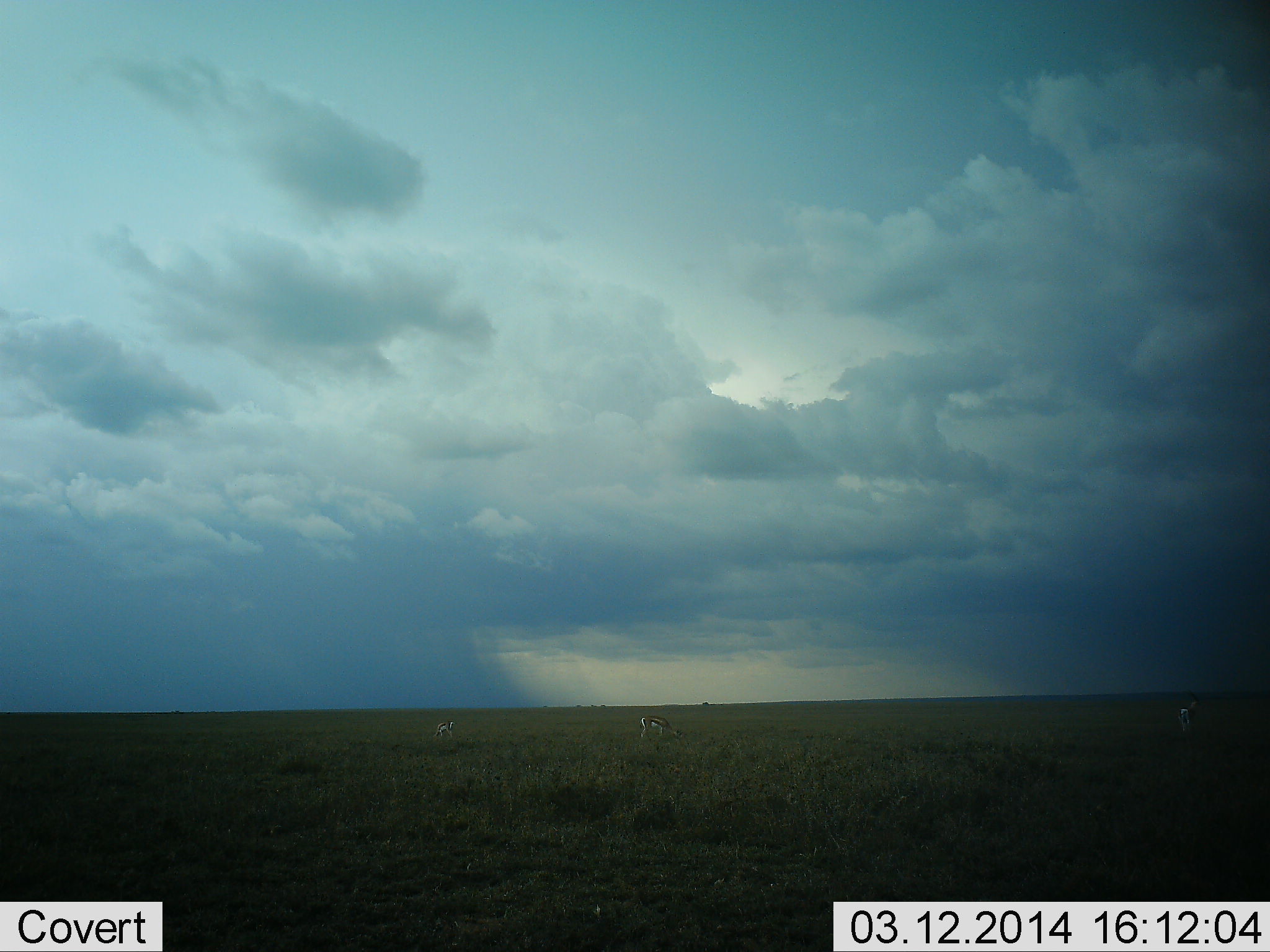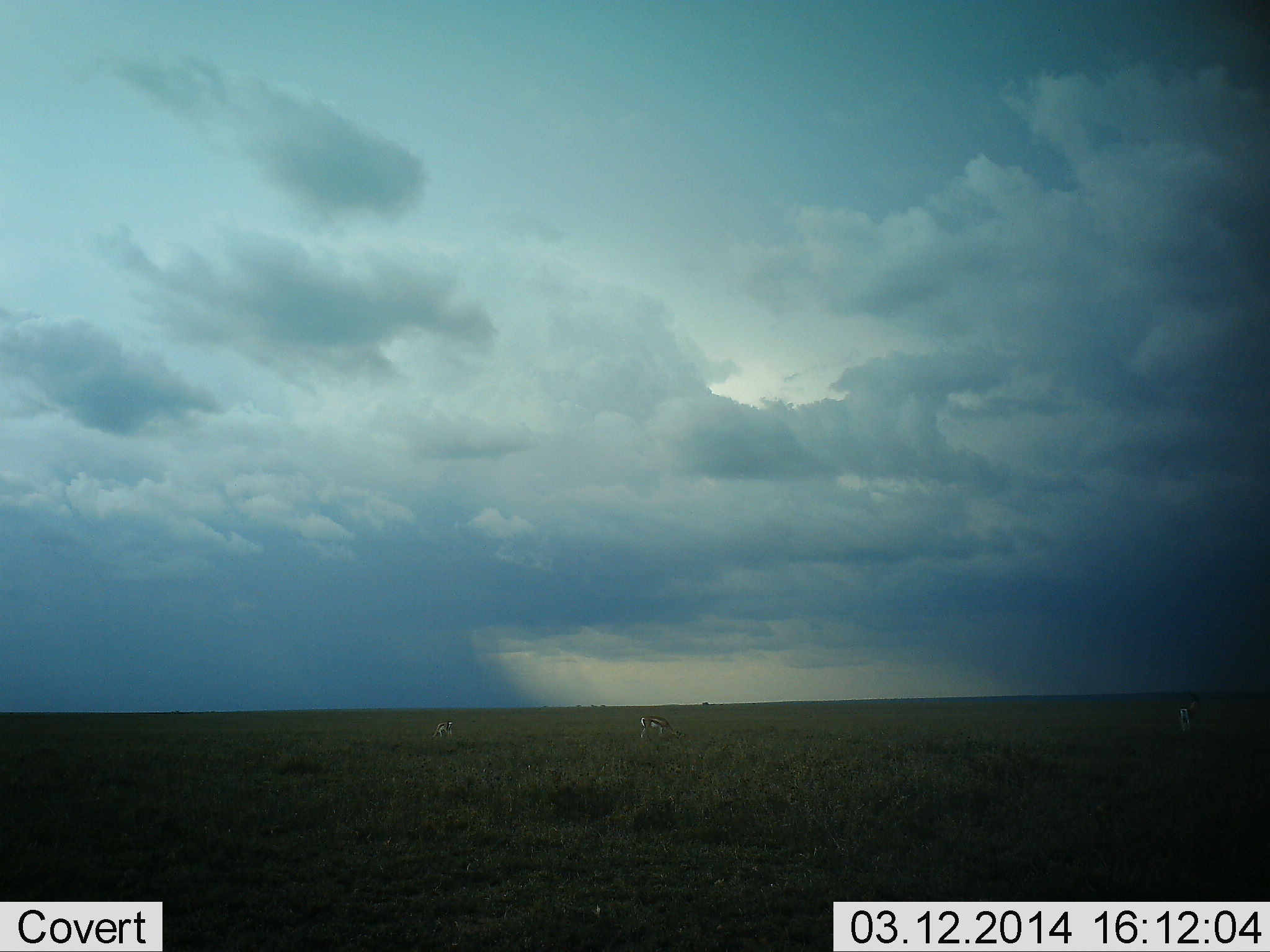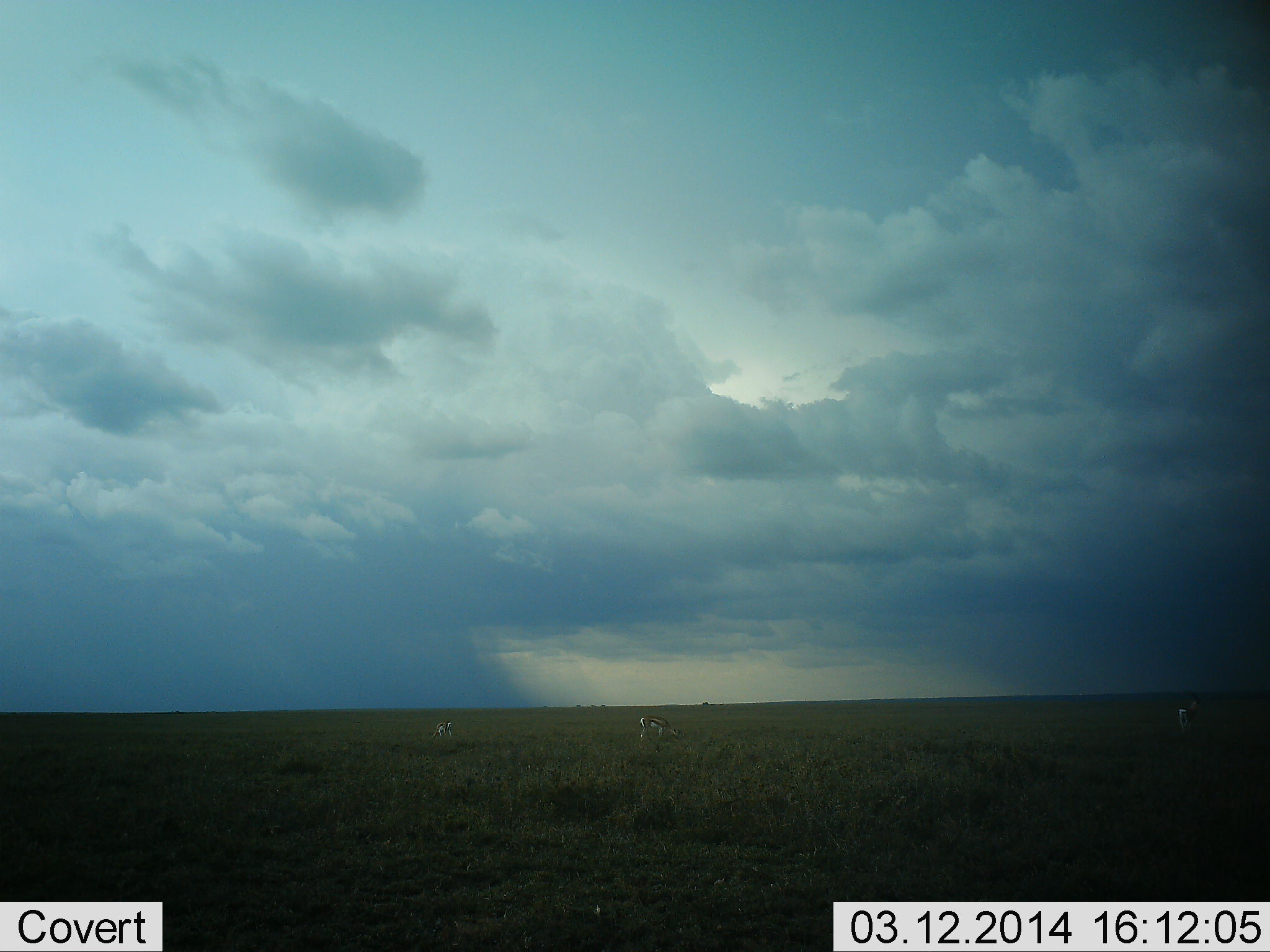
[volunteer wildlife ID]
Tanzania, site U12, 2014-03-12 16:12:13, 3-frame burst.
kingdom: Animalia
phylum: Chordata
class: Mammalia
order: Artiodactyla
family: Bovidae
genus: Eudorcas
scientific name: Eudorcas thomsonii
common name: thomson's gazelle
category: gazellethomsons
Gazellethomsons (thomson's gazelle) (Eudorcas thomsonii), count 3. Behavior (volunteer vote fractions): standing 50%, resting 0%, moving 0%, interacting 0%. Young present (vote fraction): 10%. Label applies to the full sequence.